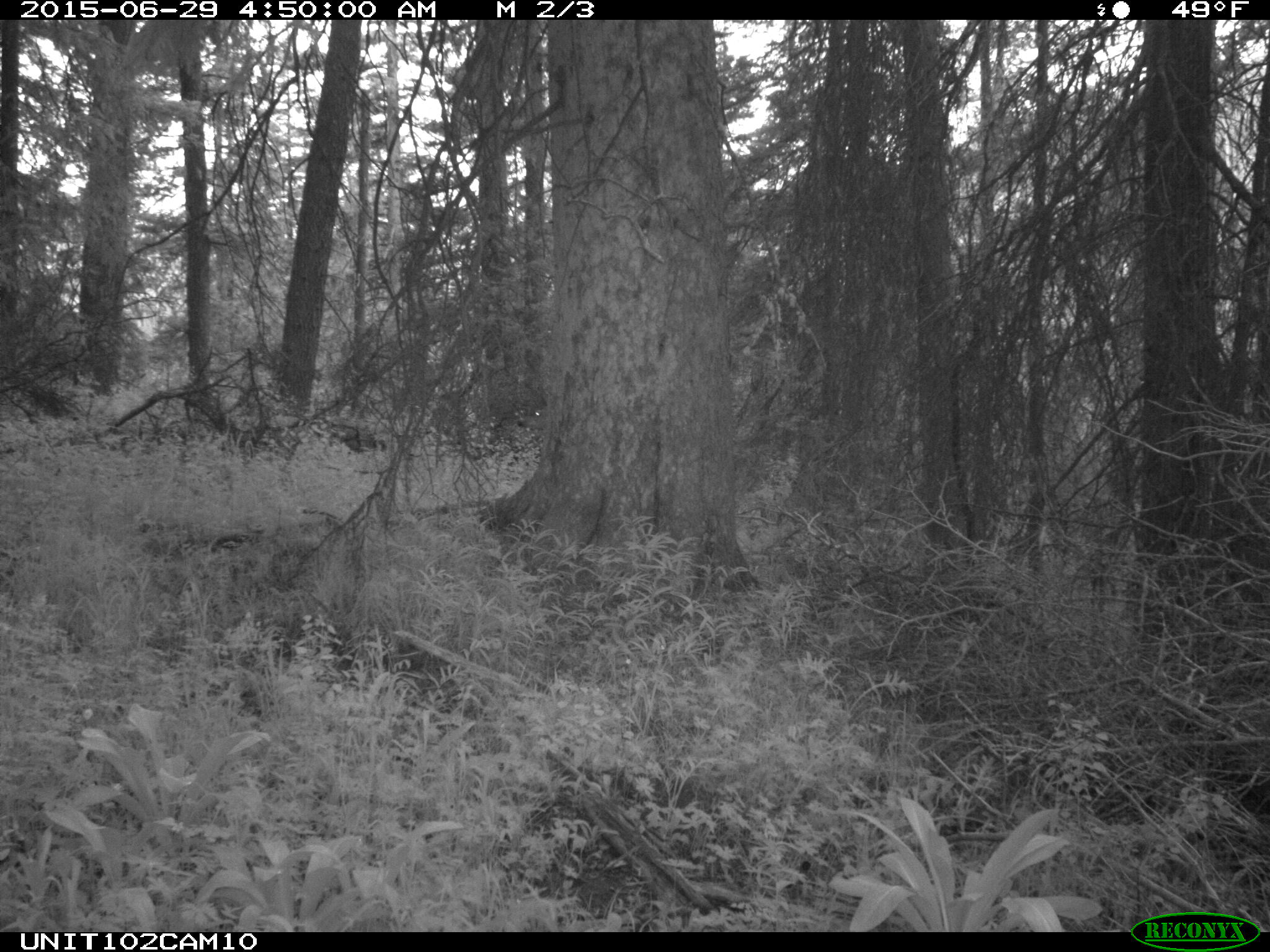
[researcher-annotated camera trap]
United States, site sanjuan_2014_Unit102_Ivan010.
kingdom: Animalia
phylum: Chordata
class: Mammalia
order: Artiodactyla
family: Cervidae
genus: Odocoileus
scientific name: Odocoileus hemionus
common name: mule deer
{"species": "Odocoileus hemionus (mule deer)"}